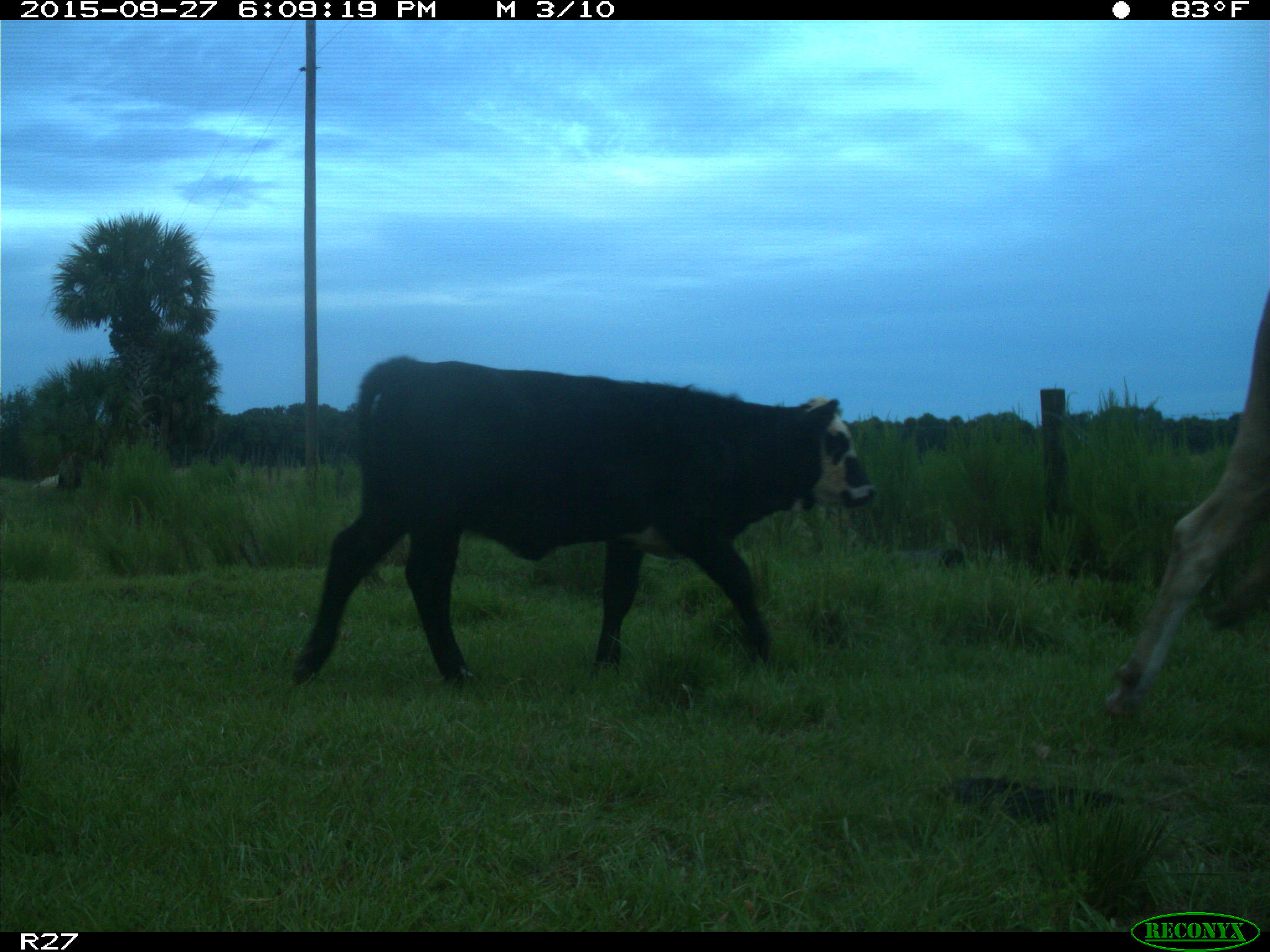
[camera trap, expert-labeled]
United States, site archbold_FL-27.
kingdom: Animalia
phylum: Chordata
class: Mammalia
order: Artiodactyla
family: Bovidae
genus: Bos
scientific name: Bos taurus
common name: domestic cow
Bos taurus (domestic cow).